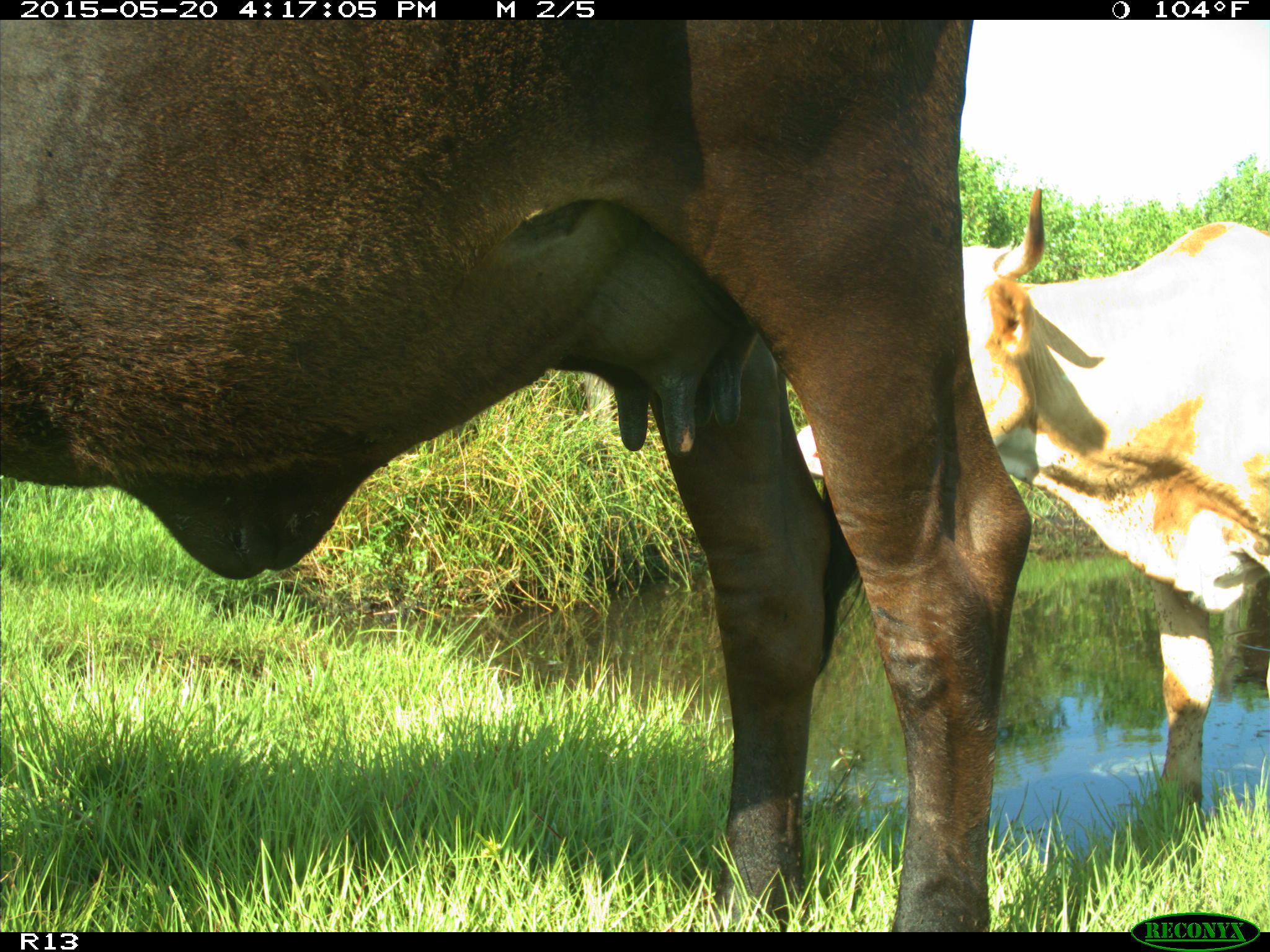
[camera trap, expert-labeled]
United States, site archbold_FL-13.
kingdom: Animalia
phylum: Chordata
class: Mammalia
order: Artiodactyla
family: Bovidae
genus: Bos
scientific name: Bos taurus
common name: domestic cow